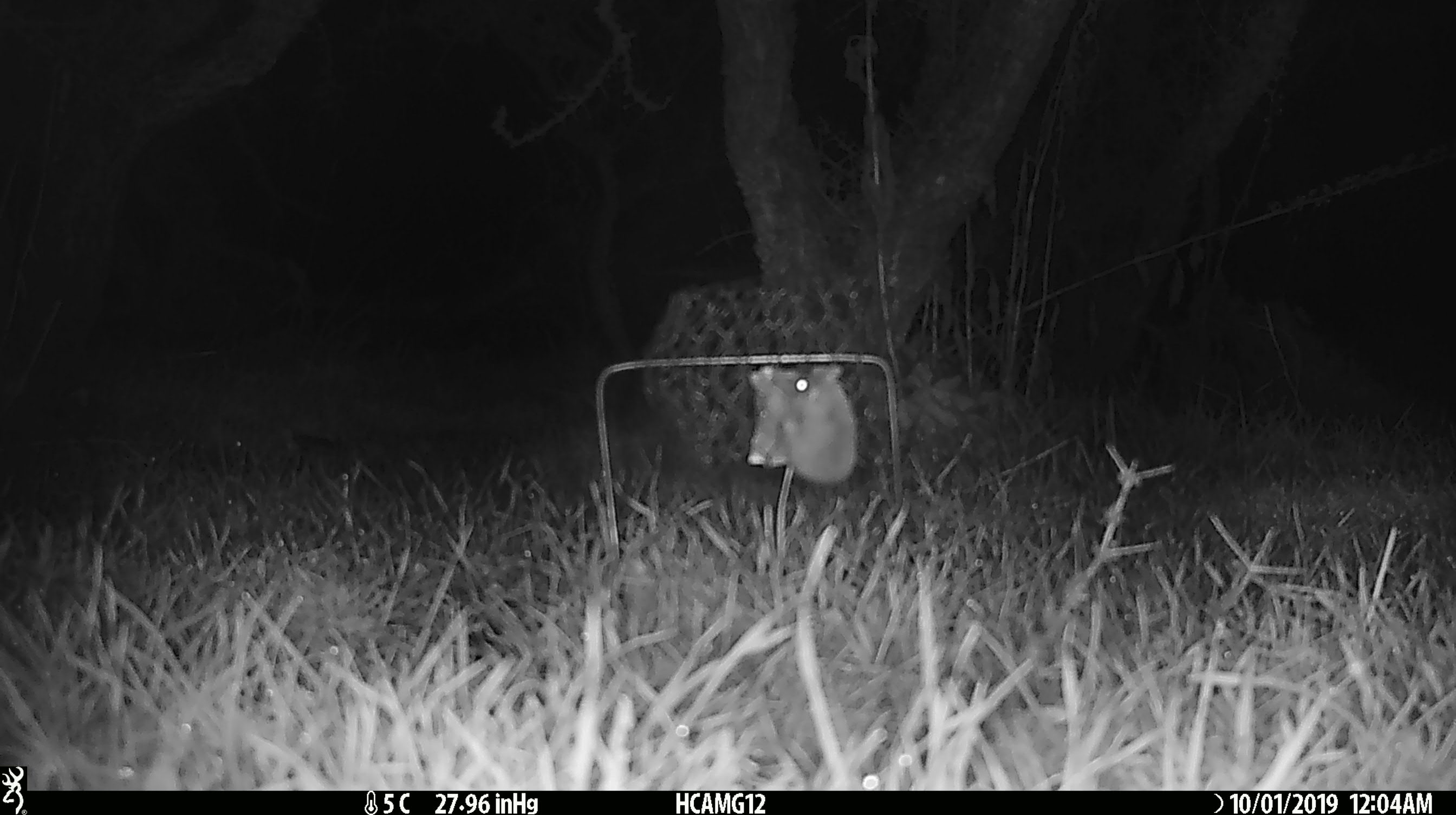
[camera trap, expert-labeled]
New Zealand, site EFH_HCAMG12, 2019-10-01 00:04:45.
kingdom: Animalia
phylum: Chordata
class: Mammalia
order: Rodentia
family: Muridae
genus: Mus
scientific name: Mus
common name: mouse